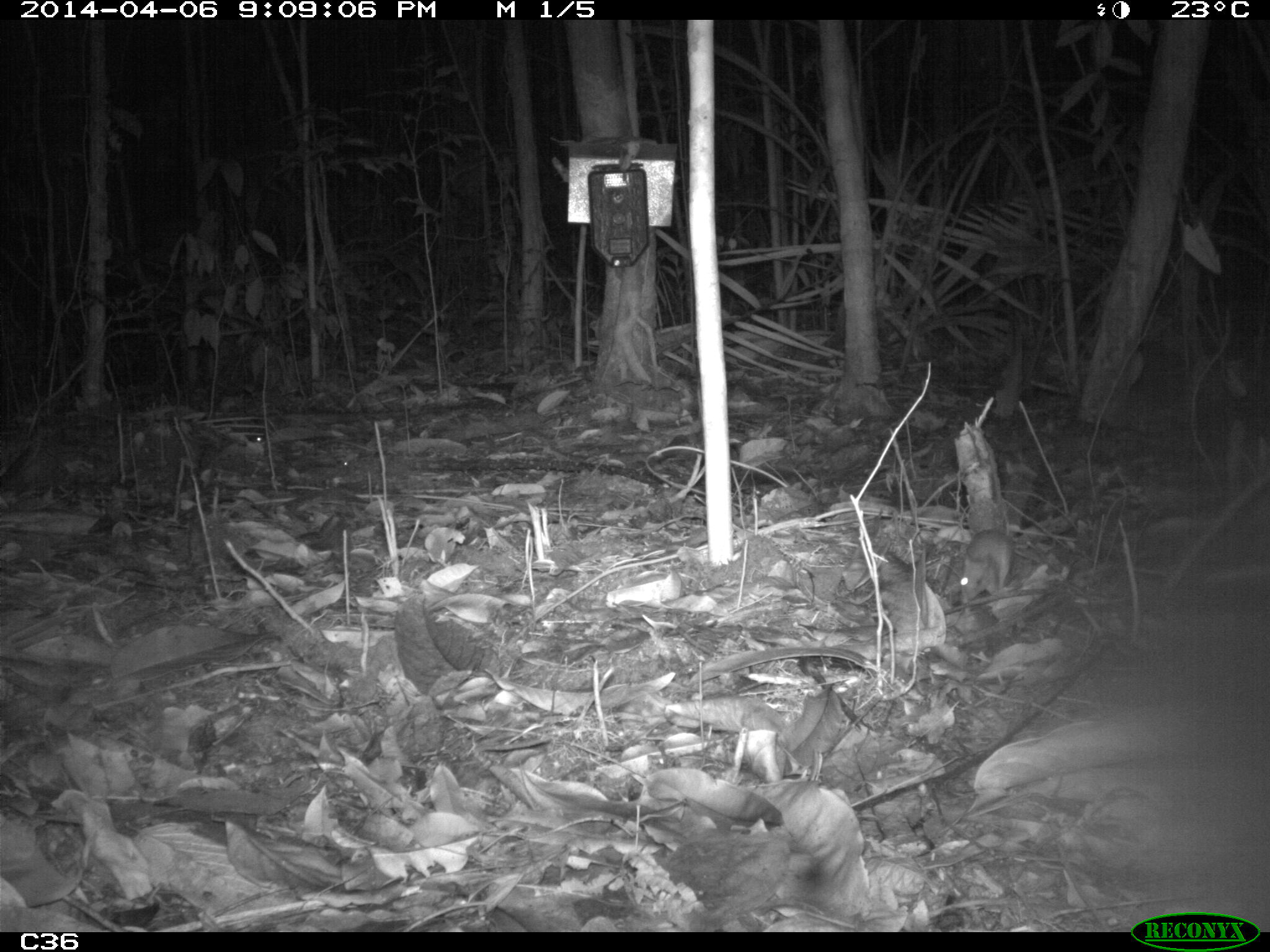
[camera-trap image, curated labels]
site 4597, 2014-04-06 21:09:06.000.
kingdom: Animalia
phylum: Chordata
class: Mammalia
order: Rodentia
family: Muridae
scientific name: Muridae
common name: mice, rats, and gerbils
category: unknown mouse or rat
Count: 1.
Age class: adult.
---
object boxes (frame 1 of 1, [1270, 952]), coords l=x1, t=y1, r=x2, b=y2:
unknown mouse or rat: l=957, t=527, r=1016, b=605